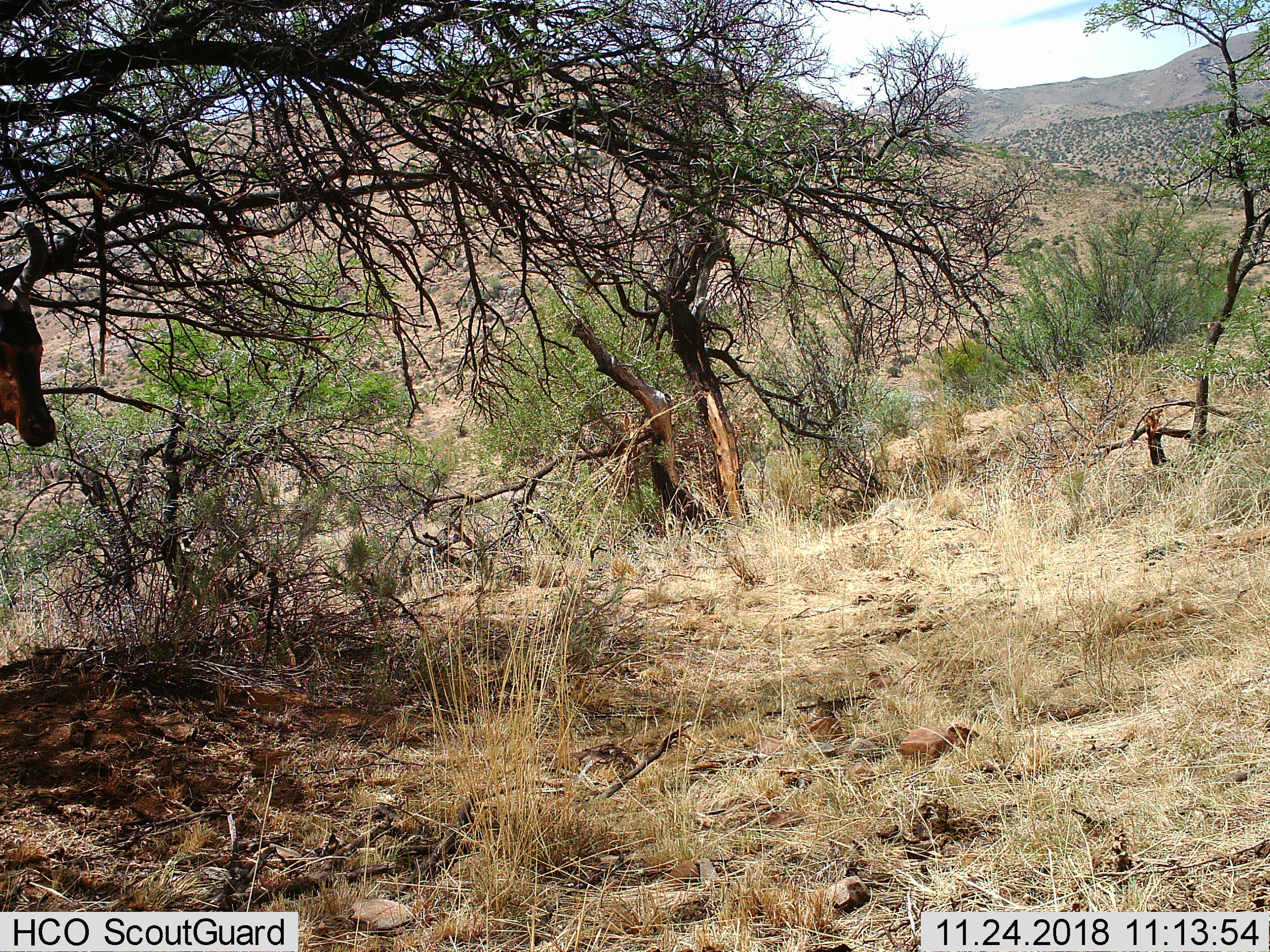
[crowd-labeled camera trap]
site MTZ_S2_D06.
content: unidentified animal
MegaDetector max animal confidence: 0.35